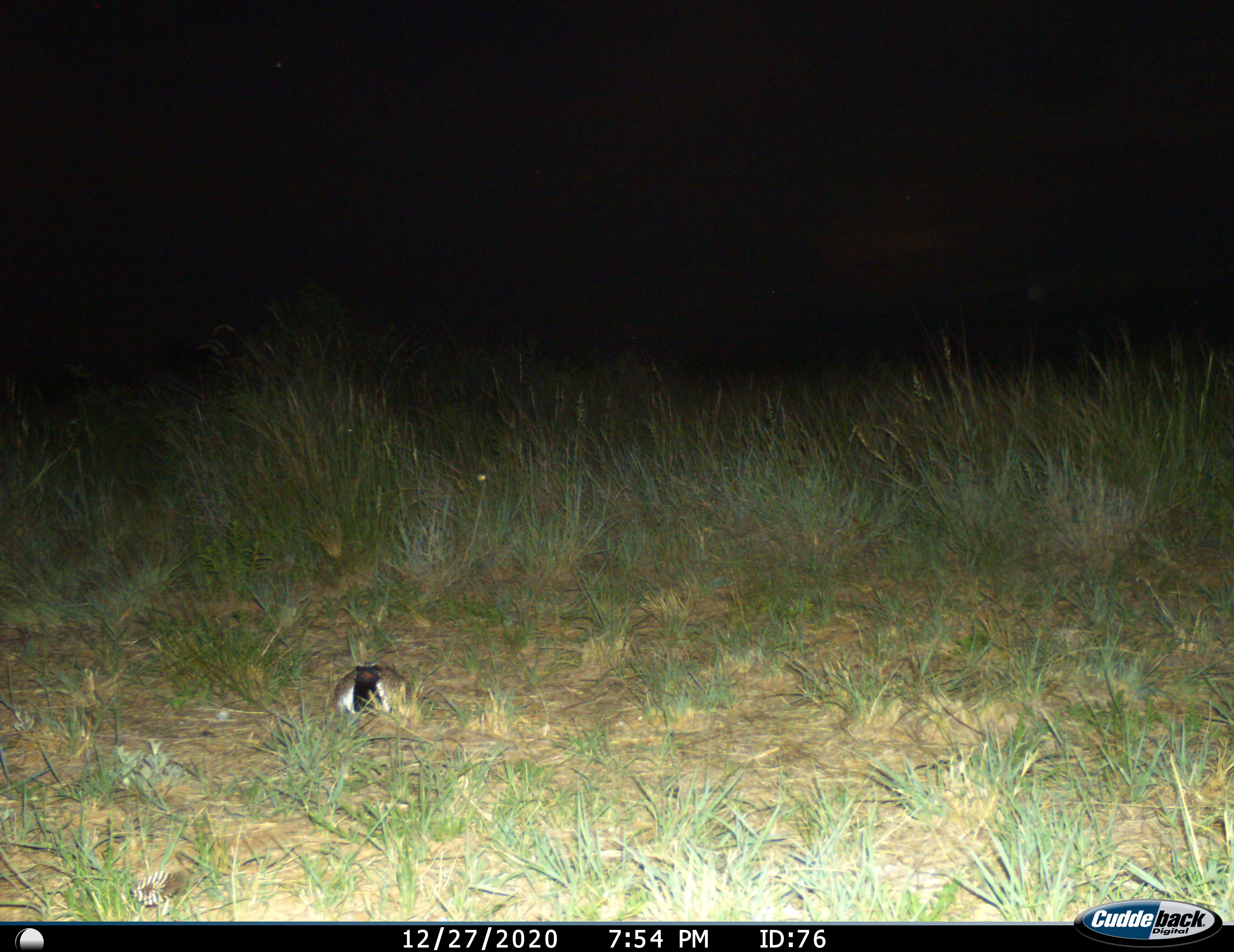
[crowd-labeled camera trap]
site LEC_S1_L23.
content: unidentified animal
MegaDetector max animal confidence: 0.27